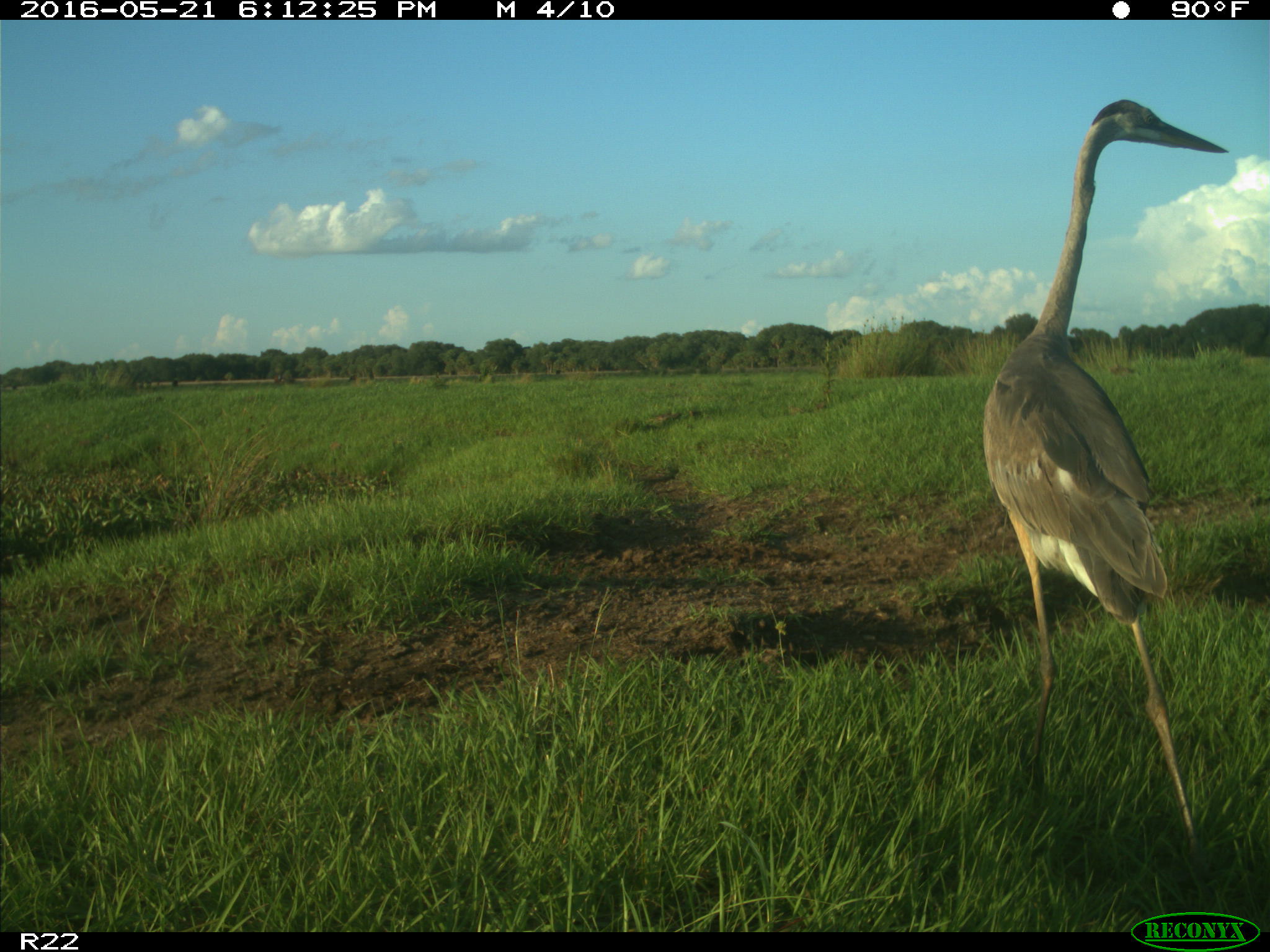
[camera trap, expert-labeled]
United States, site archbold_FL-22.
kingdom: Animalia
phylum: Chordata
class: Aves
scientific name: Aves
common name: birds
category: unidentified bird